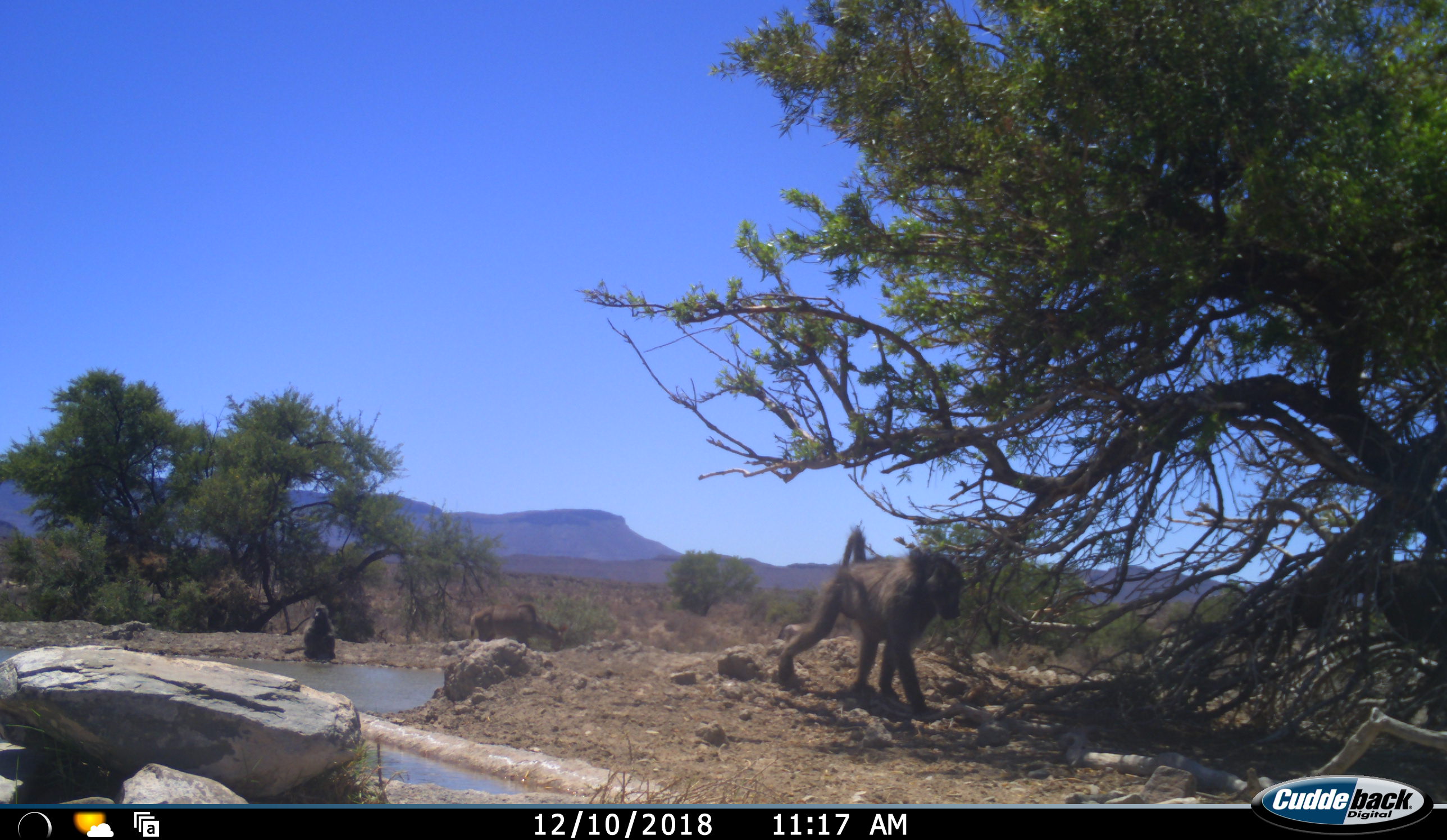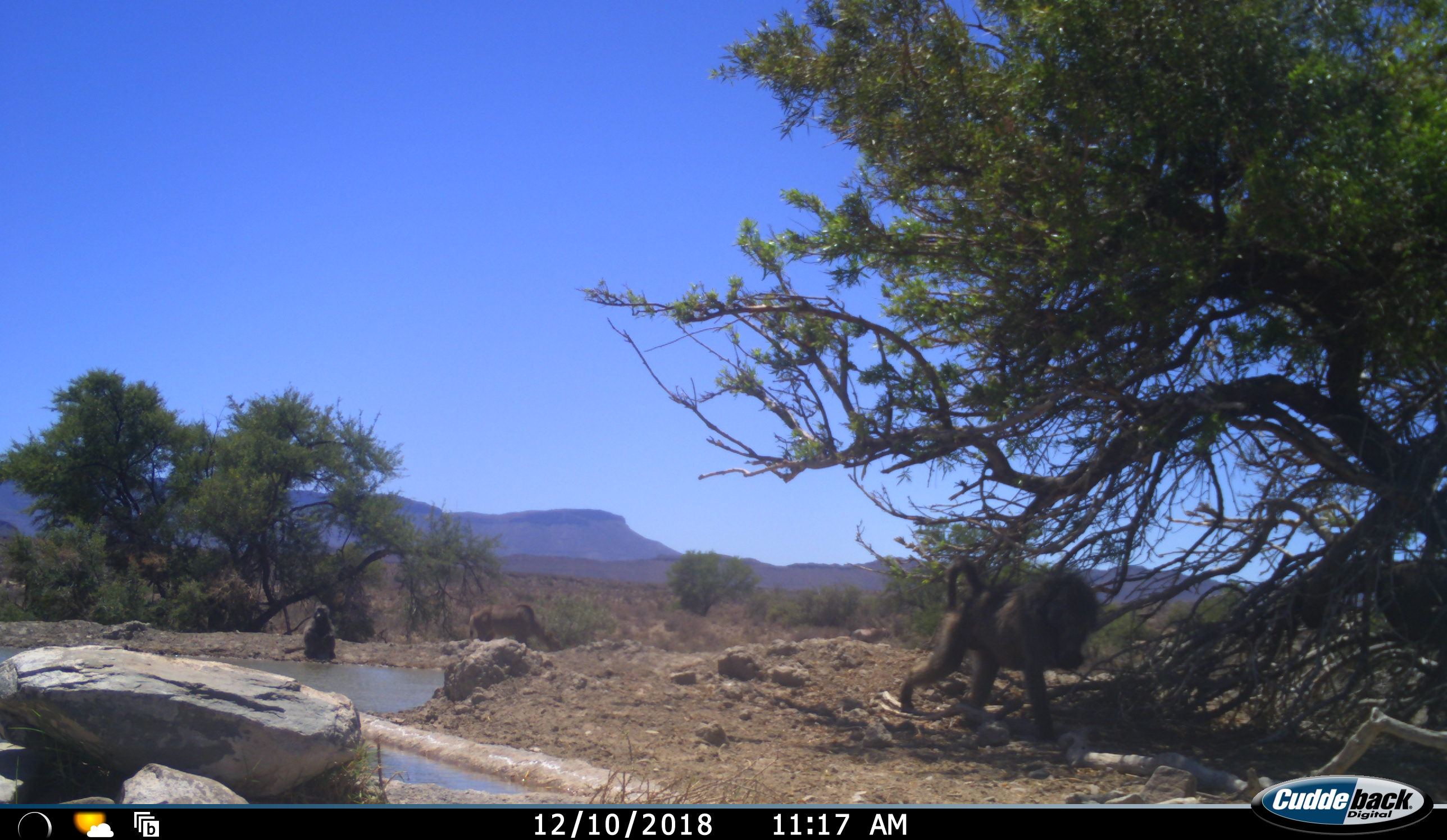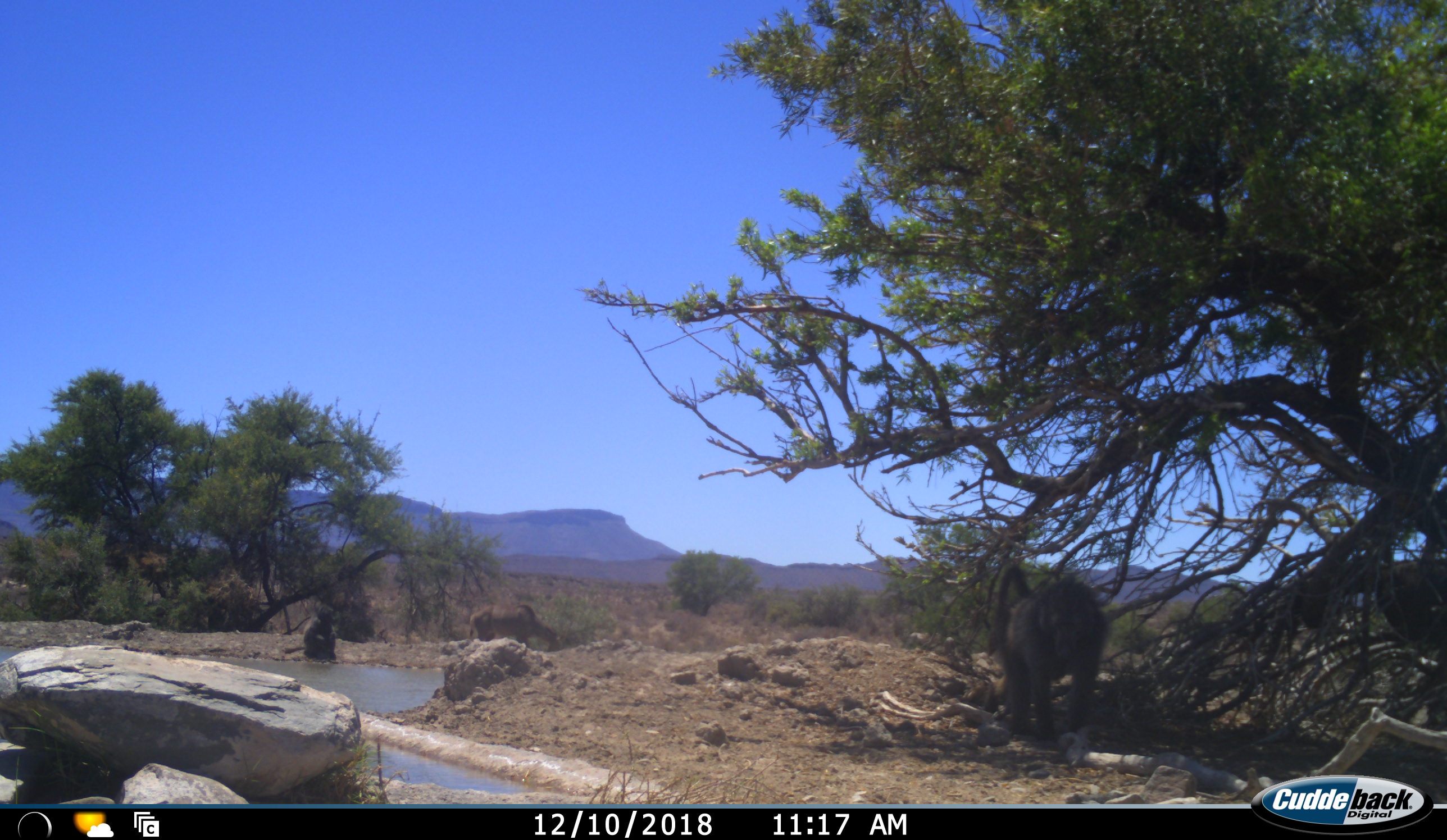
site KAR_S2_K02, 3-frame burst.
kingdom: Animalia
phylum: Chordata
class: Mammalia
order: Primates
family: Cercopithecidae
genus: Papio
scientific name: Papio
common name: baboon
Baboon (Papio), count 2. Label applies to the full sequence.